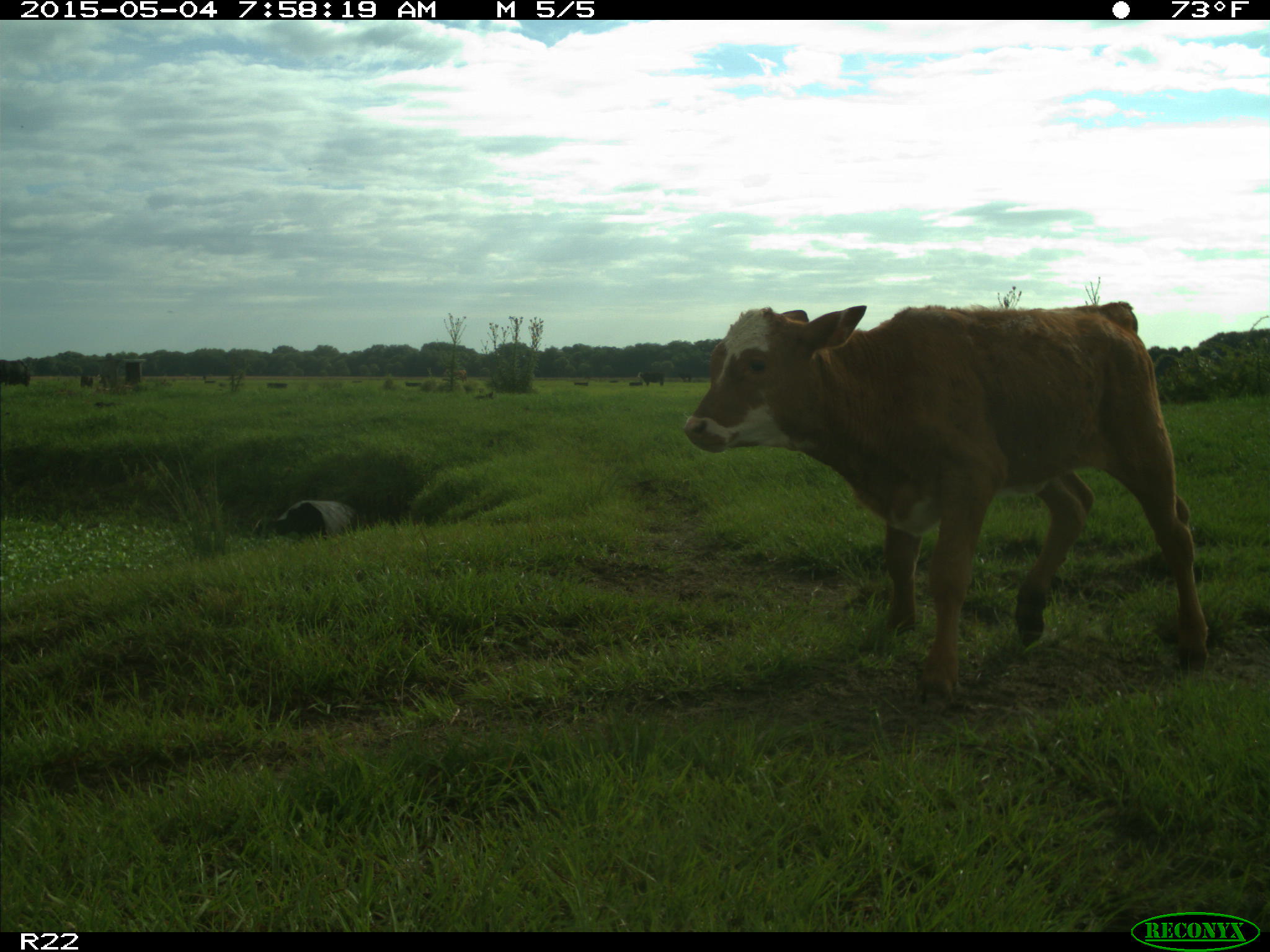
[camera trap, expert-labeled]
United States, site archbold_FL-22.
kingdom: Animalia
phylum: Chordata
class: Mammalia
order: Artiodactyla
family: Bovidae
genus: Bos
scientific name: Bos taurus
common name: domestic cow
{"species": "Bos taurus (domestic cow)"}